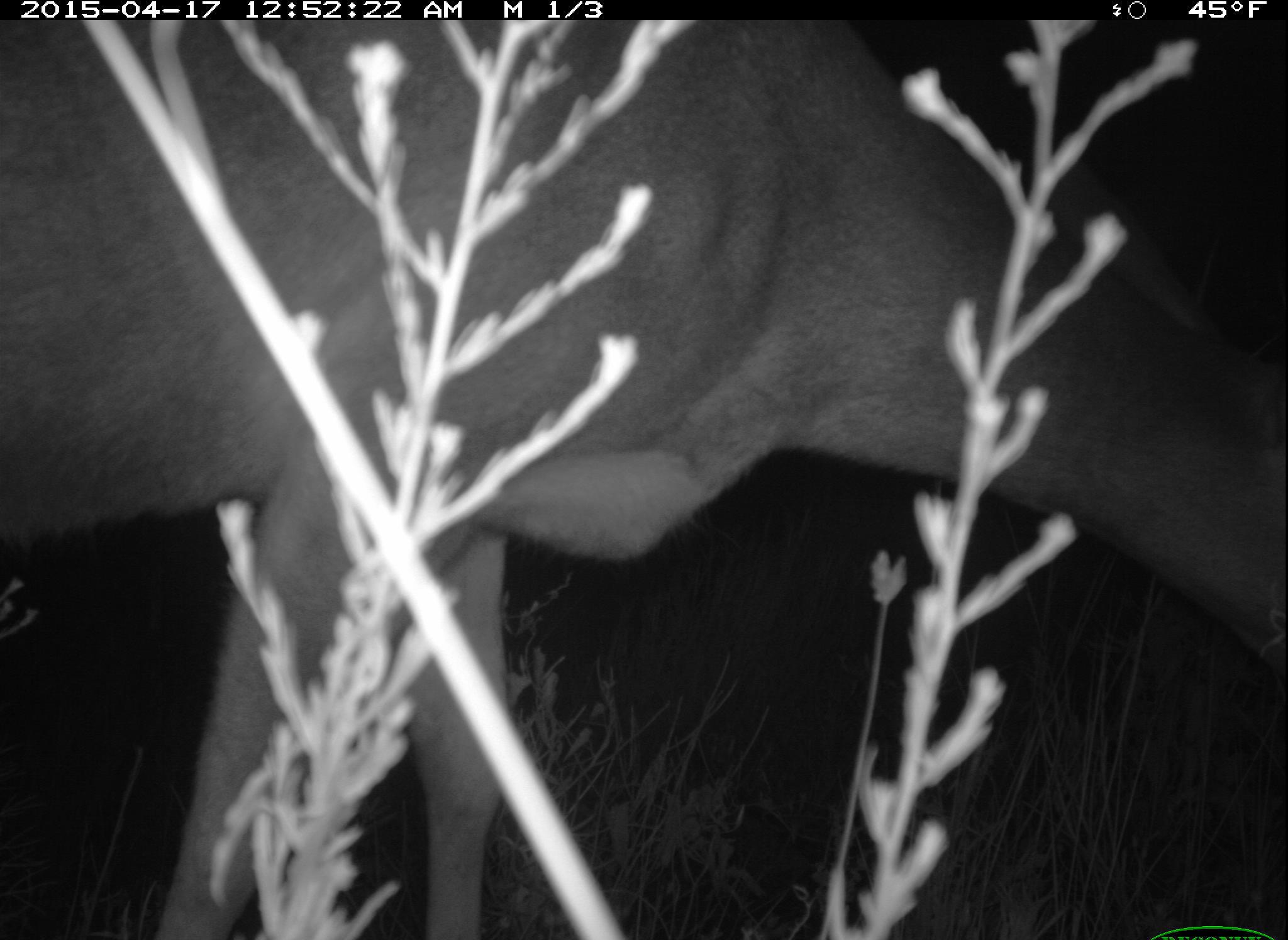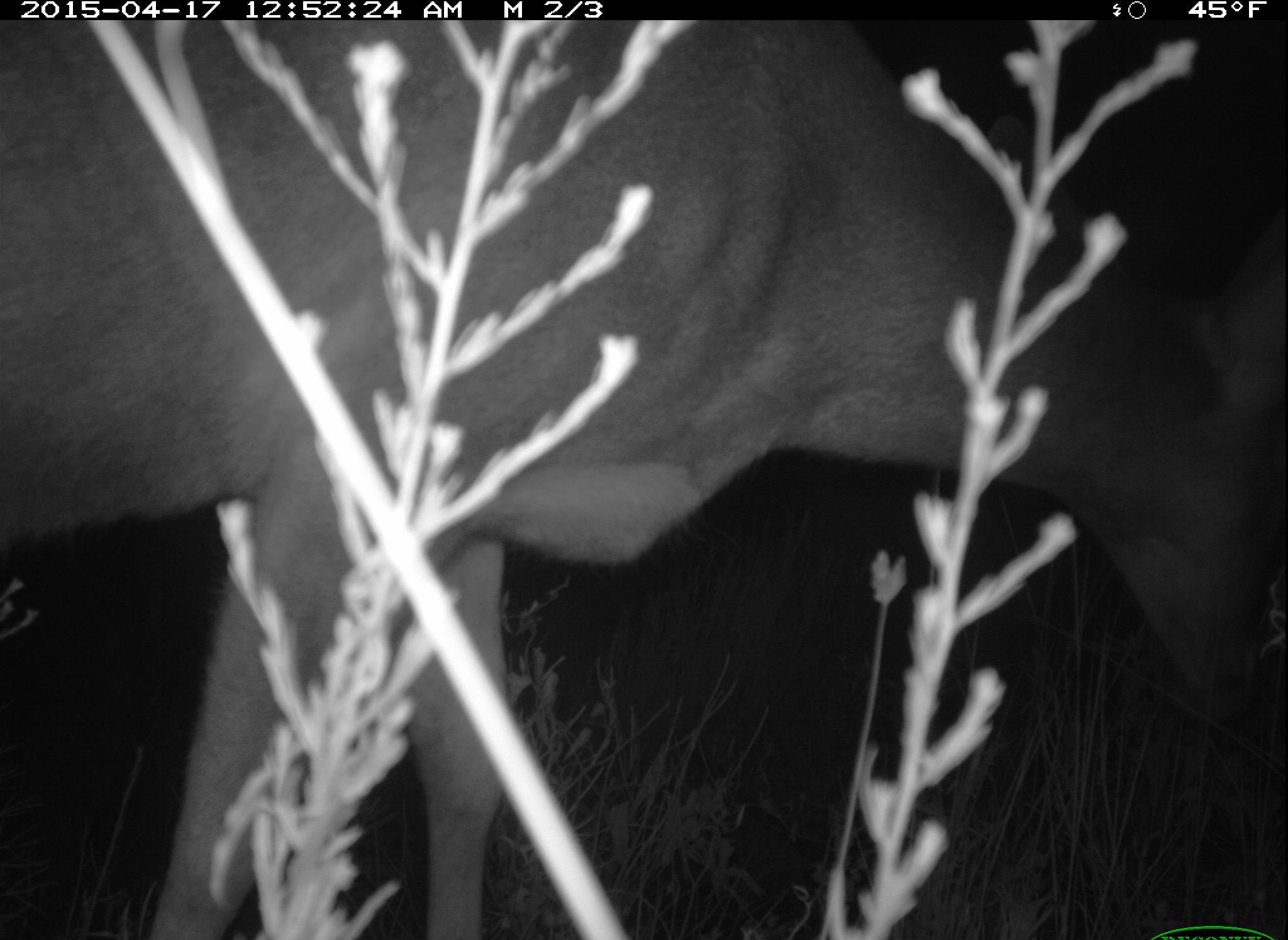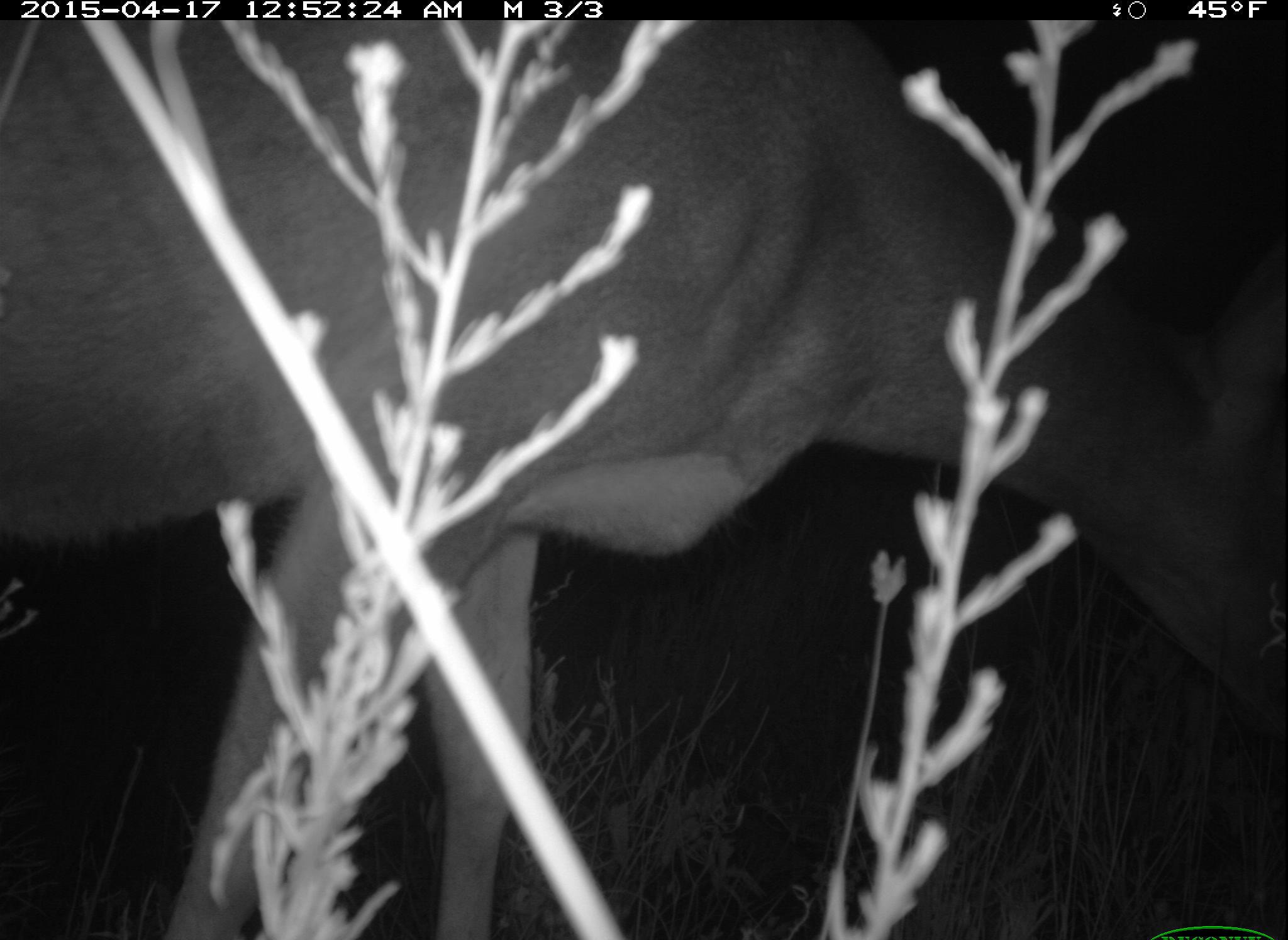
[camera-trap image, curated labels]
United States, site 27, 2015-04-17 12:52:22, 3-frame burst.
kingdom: Animalia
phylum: Chordata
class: Mammalia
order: Artiodactyla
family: Cervidae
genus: Odocoileus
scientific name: Odocoileus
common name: deer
Deer (Odocoileus).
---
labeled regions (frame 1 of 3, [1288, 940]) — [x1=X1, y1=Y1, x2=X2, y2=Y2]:
deer: [x1=0, y1=19, x2=1286, y2=940]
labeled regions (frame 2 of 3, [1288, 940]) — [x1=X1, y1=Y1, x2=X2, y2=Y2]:
deer: [x1=1, y1=21, x2=1287, y2=940]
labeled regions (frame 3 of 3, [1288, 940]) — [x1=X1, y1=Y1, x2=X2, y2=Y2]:
deer: [x1=1, y1=20, x2=1288, y2=939]